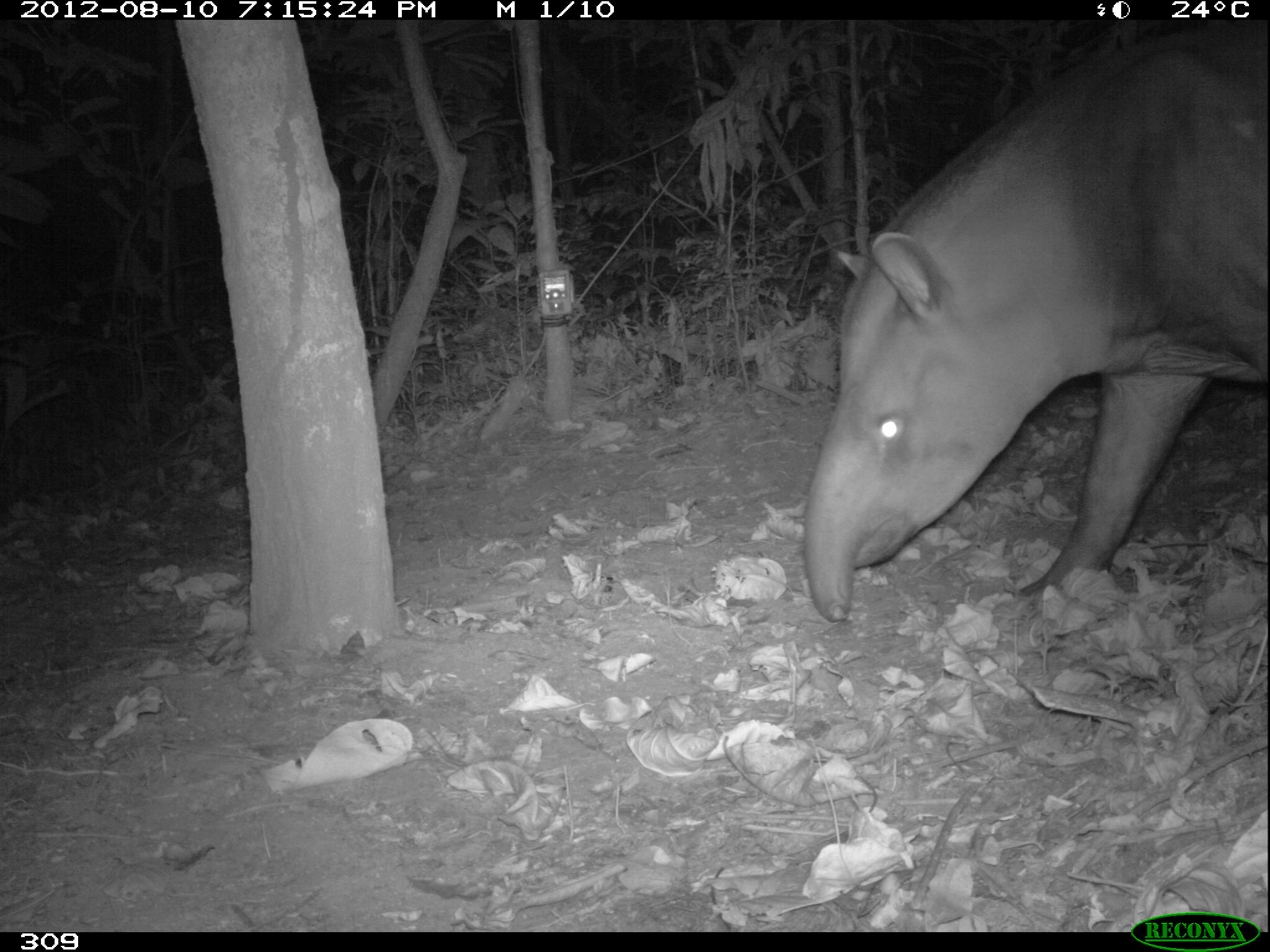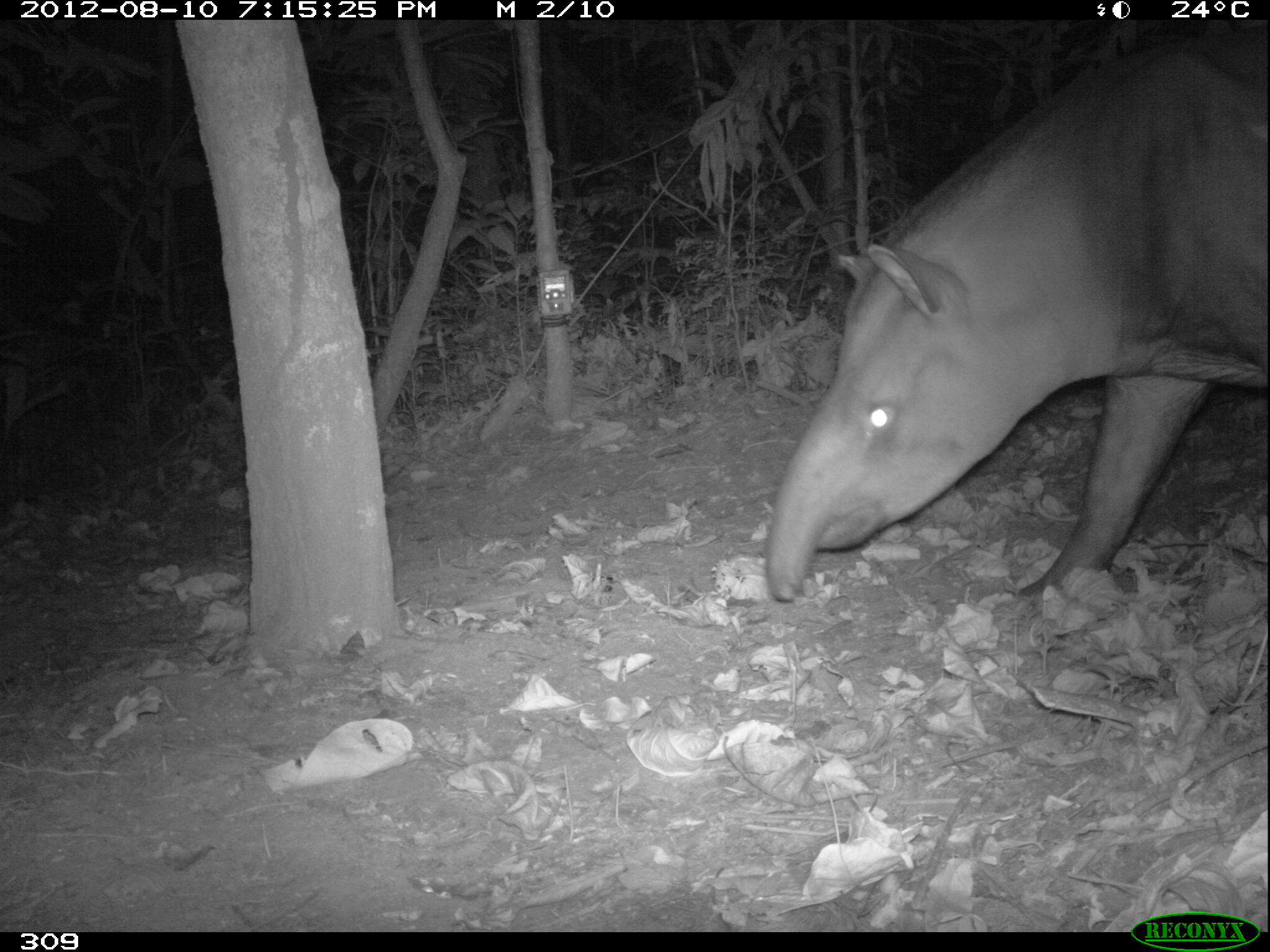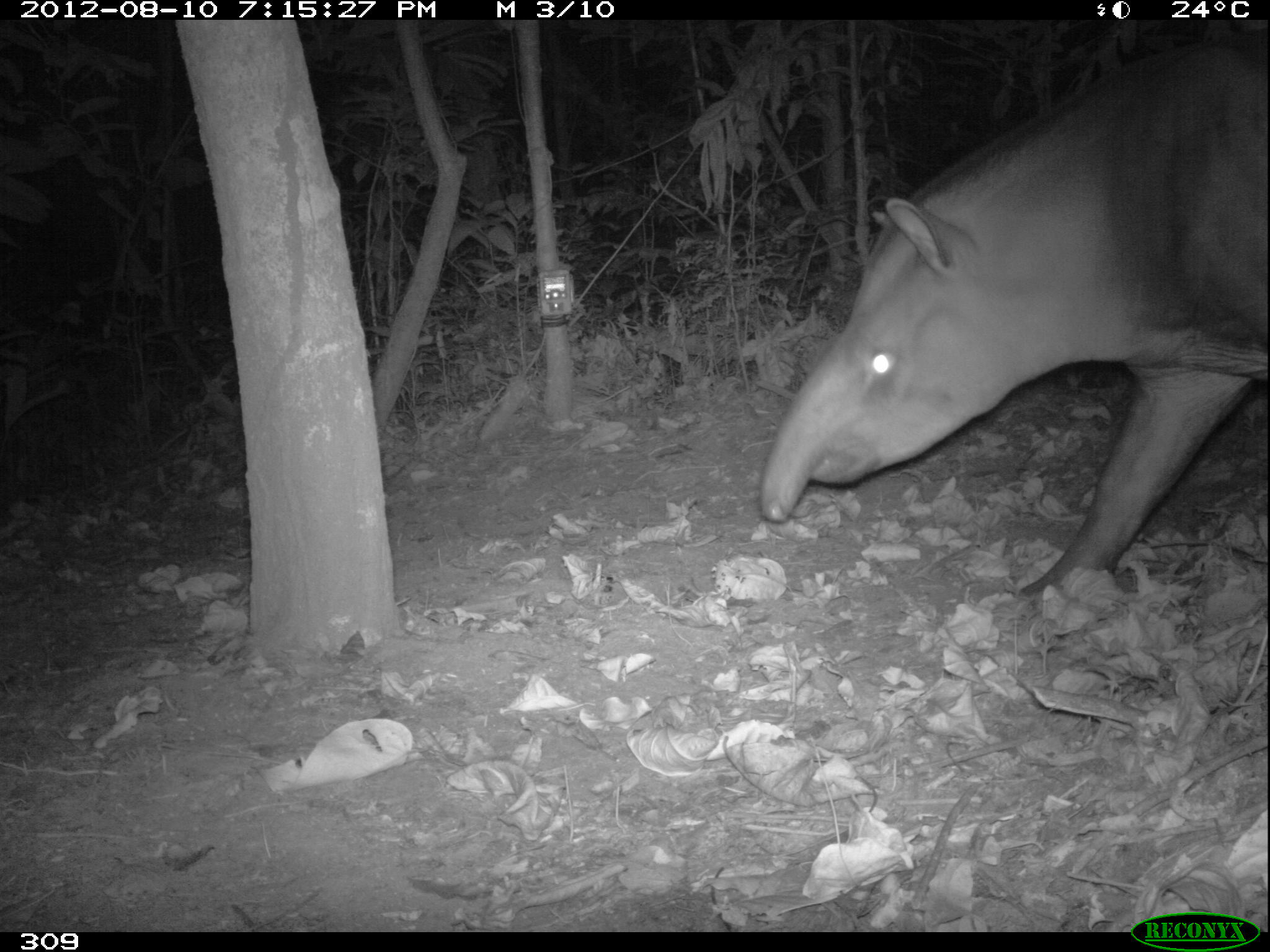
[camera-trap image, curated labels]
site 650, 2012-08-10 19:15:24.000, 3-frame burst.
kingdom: Animalia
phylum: Chordata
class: Mammalia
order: Perissodactyla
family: Tapiridae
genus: Tapirus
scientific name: Tapirus terrestris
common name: south american tapir